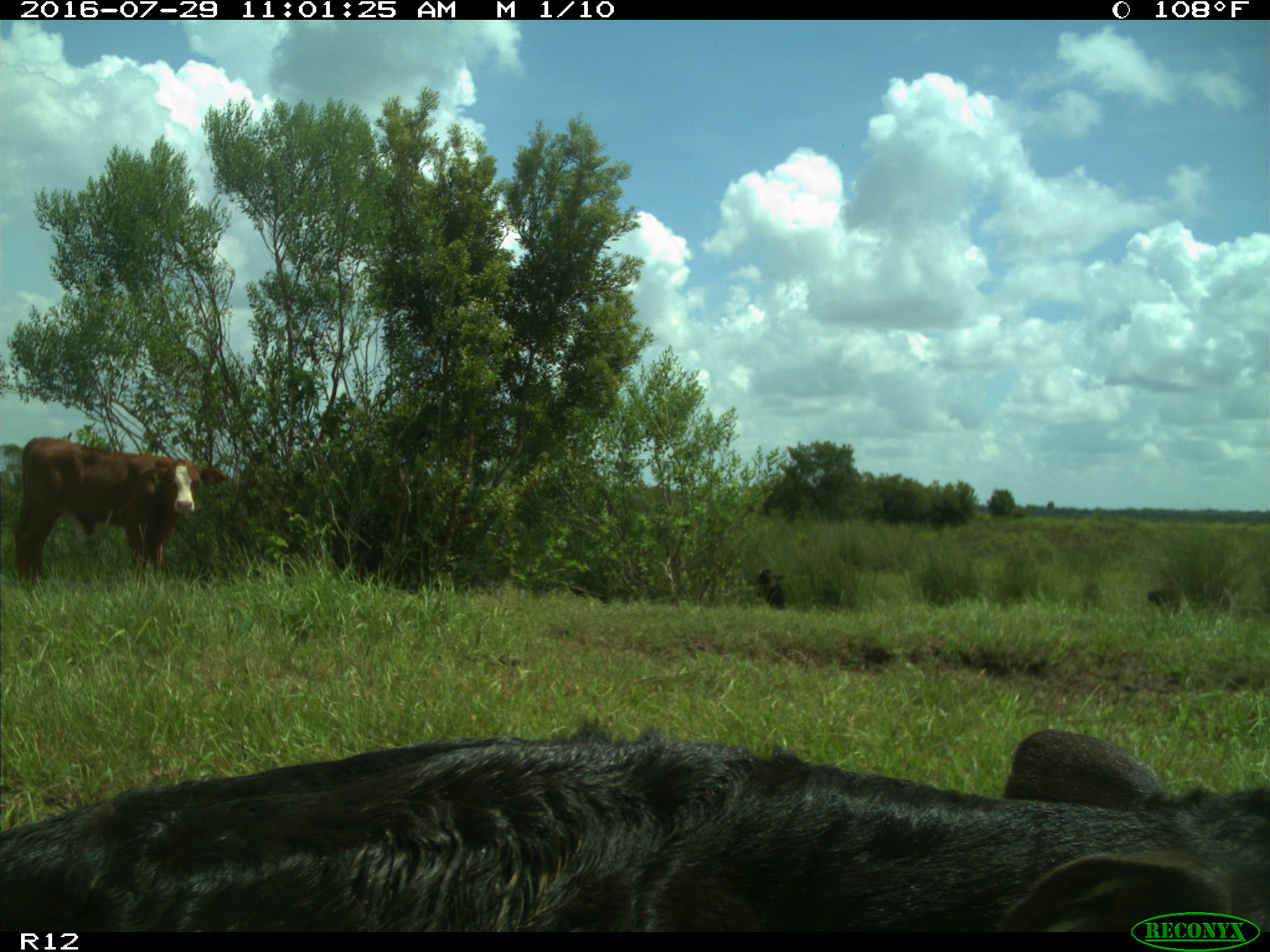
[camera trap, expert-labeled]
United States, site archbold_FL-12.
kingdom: Animalia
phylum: Chordata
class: Mammalia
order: Artiodactyla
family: Bovidae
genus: Bos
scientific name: Bos taurus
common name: domestic cow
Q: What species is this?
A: Bos taurus (domestic cow).